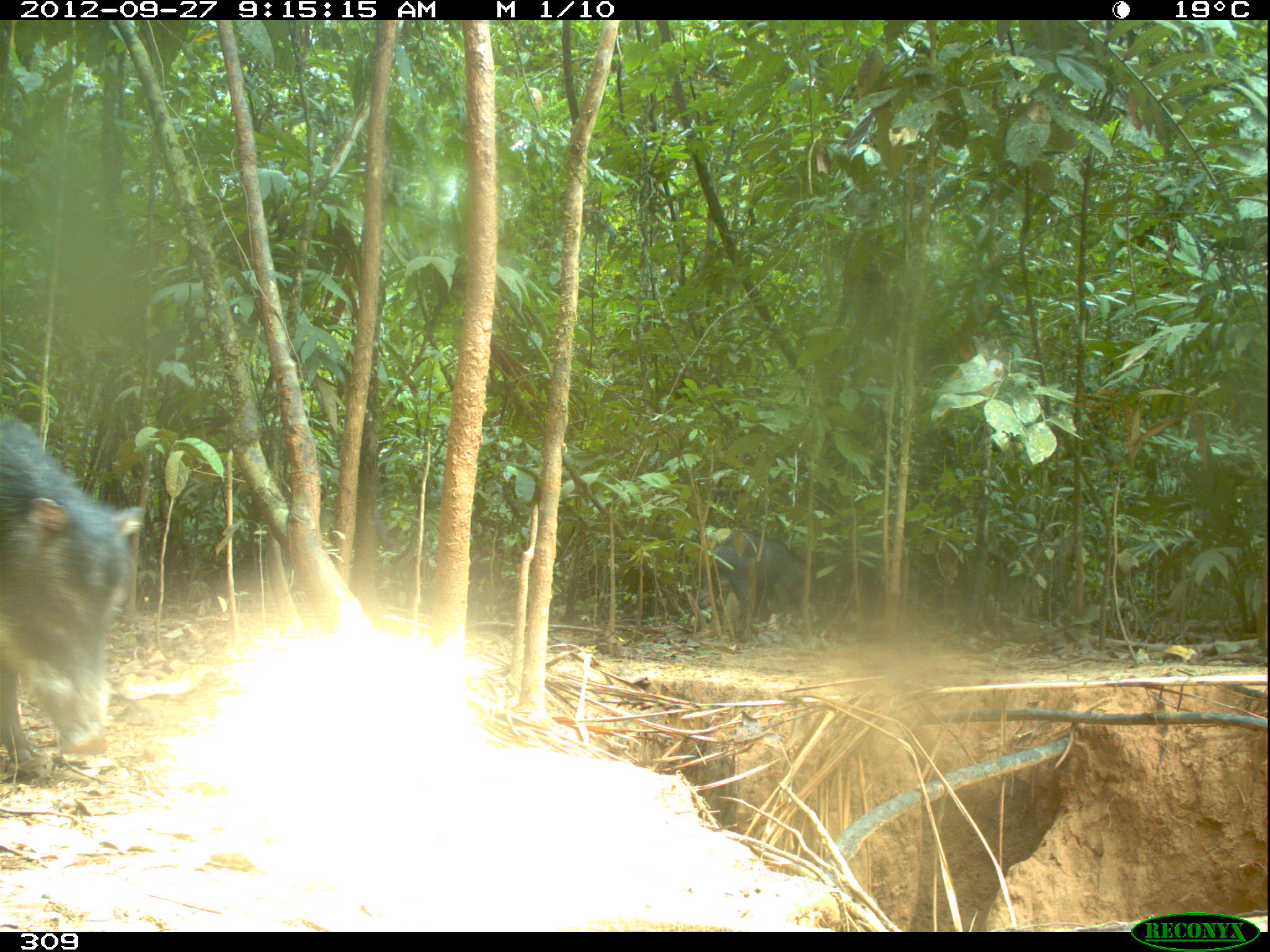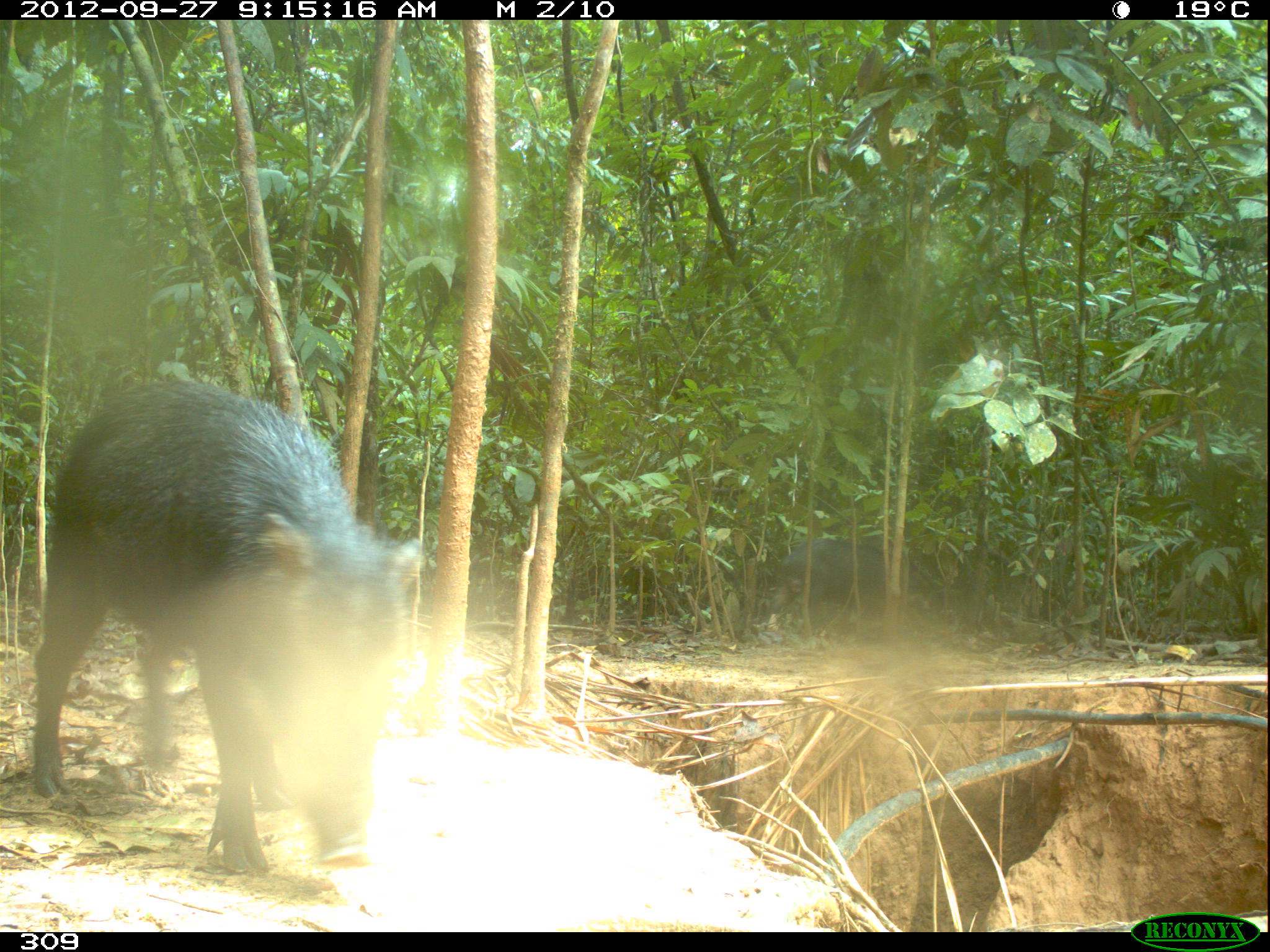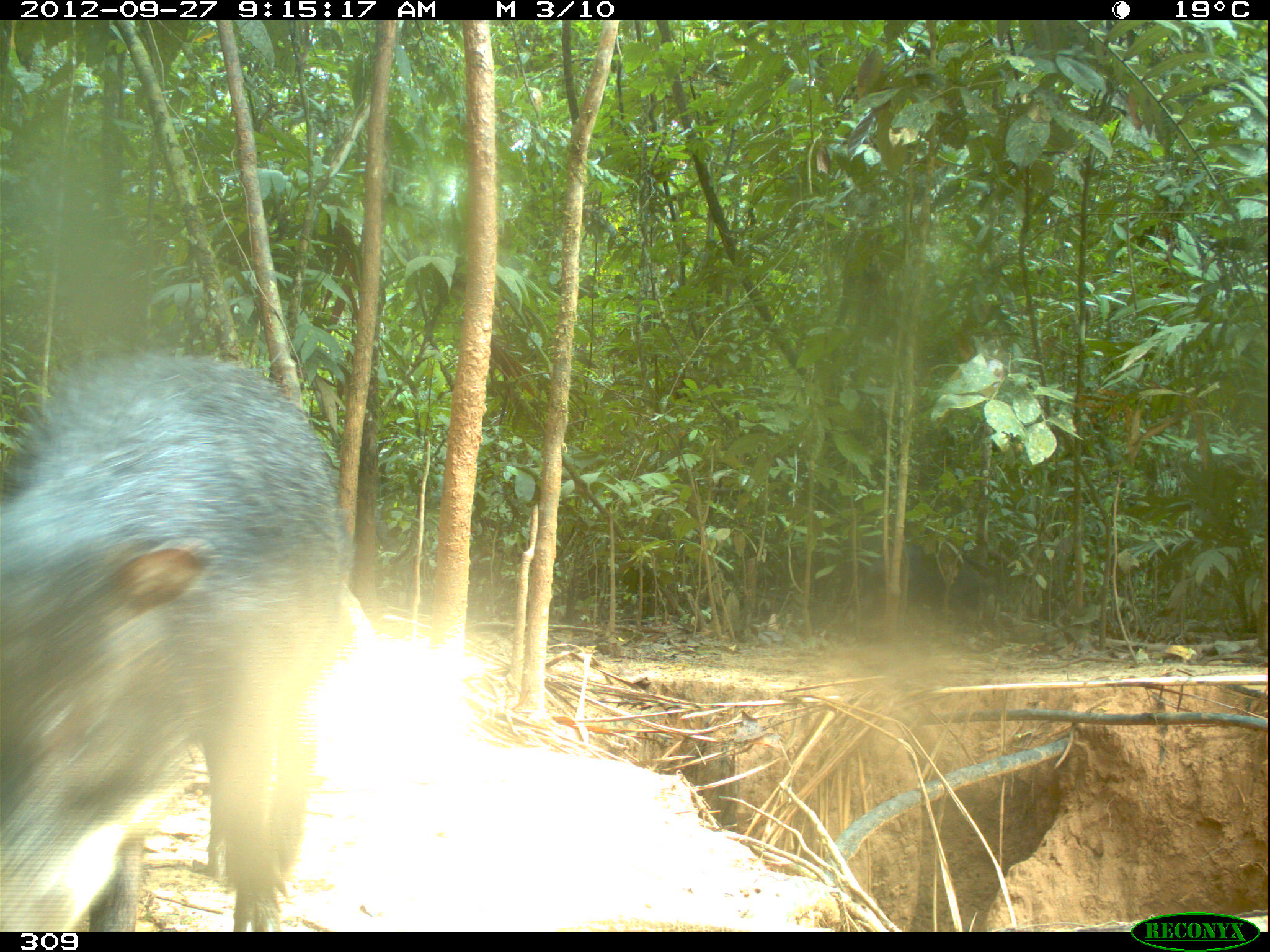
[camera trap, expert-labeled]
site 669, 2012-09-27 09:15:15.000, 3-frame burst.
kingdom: Animalia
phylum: Chordata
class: Mammalia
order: Artiodactyla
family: Tayassuidae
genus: Tayassu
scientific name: Tayassu pecari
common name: white-lipped peccary